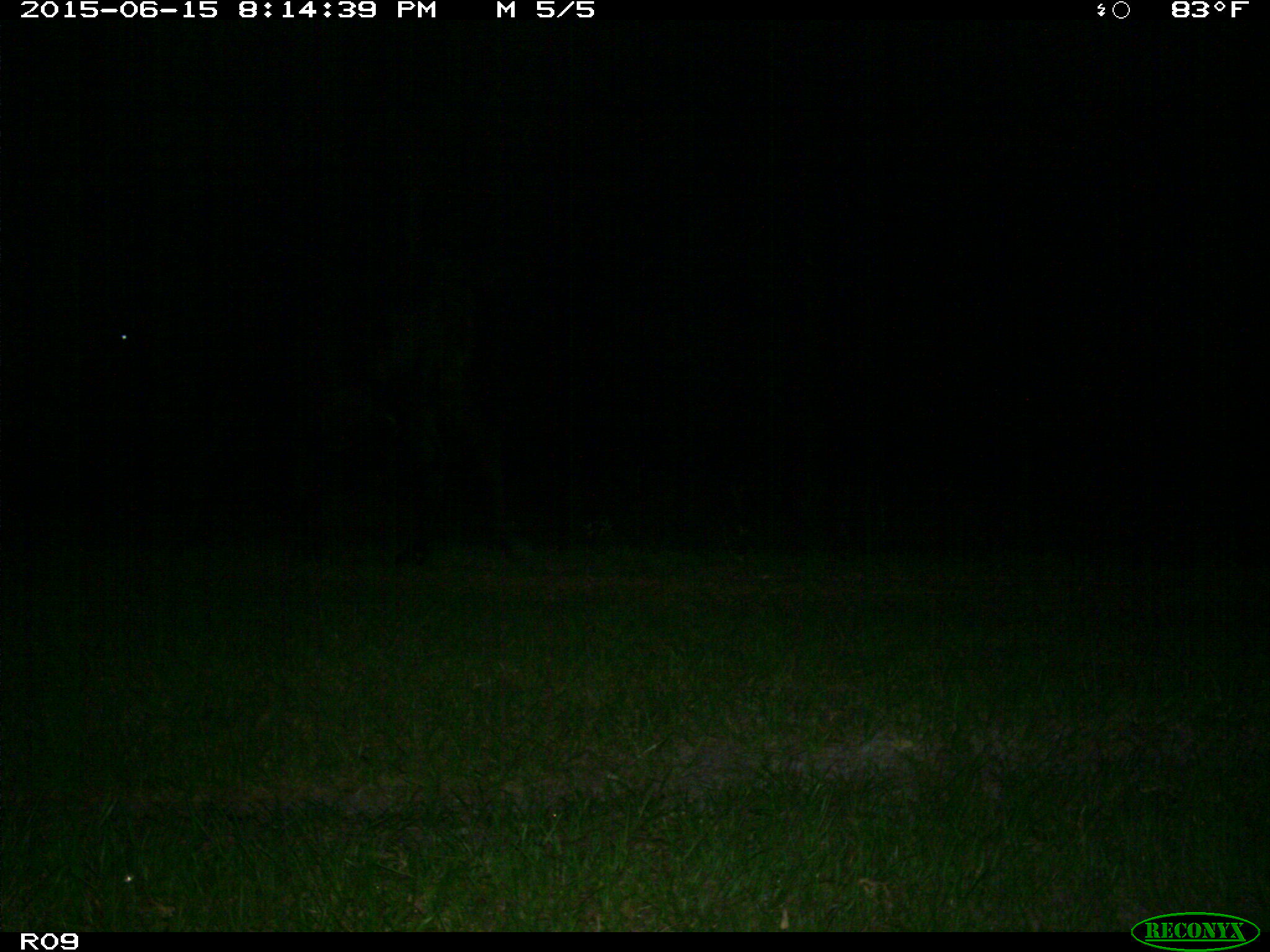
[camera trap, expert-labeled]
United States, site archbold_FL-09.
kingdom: Animalia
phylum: Chordata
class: Mammalia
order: Artiodactyla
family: Bovidae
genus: Bos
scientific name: Bos taurus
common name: domestic cow